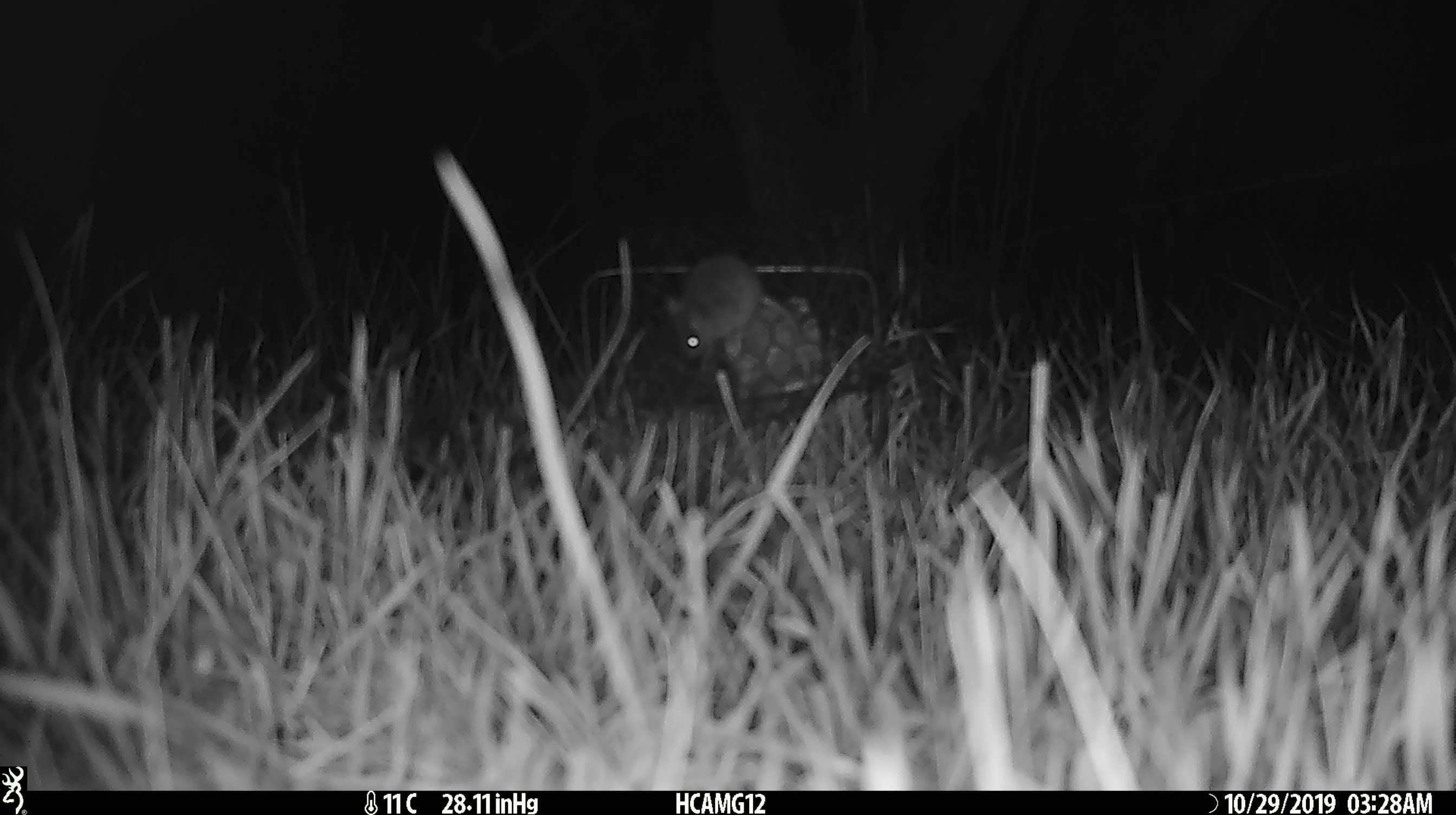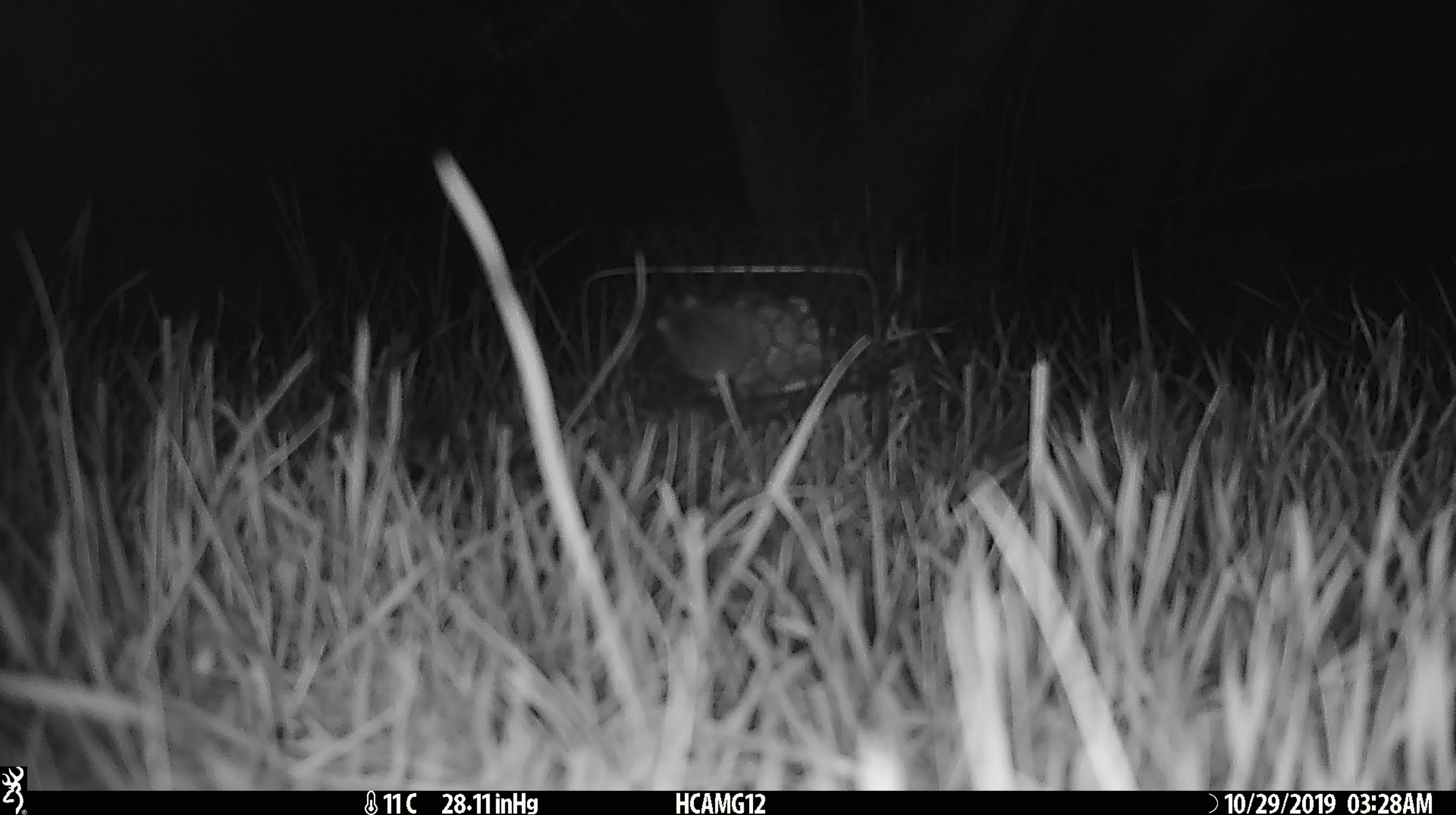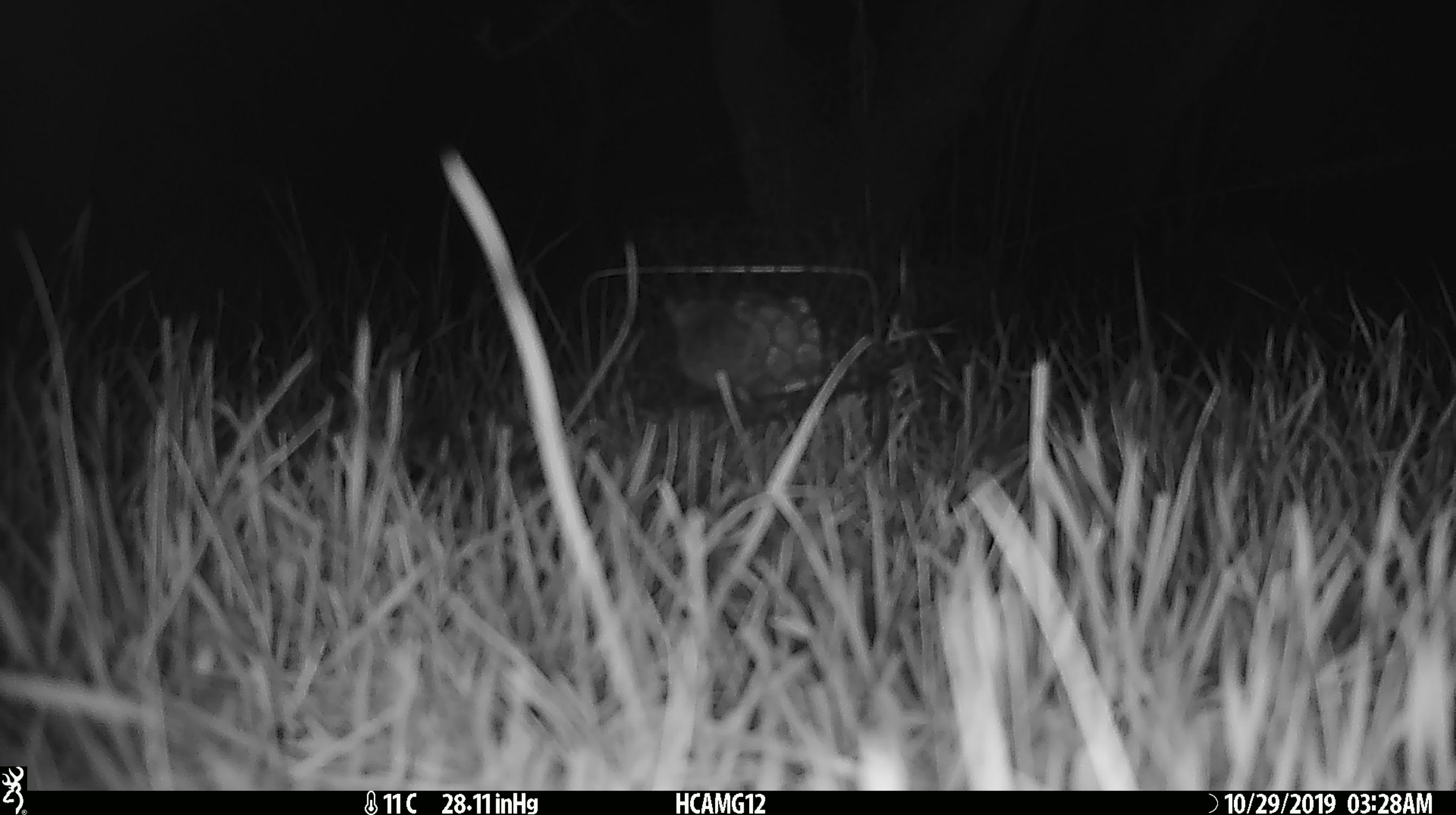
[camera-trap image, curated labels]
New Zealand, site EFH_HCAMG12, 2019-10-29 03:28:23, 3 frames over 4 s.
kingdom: Animalia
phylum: Chordata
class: Mammalia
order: Rodentia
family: Muridae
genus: Mus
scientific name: Mus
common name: mouse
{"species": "mouse (Mus)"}